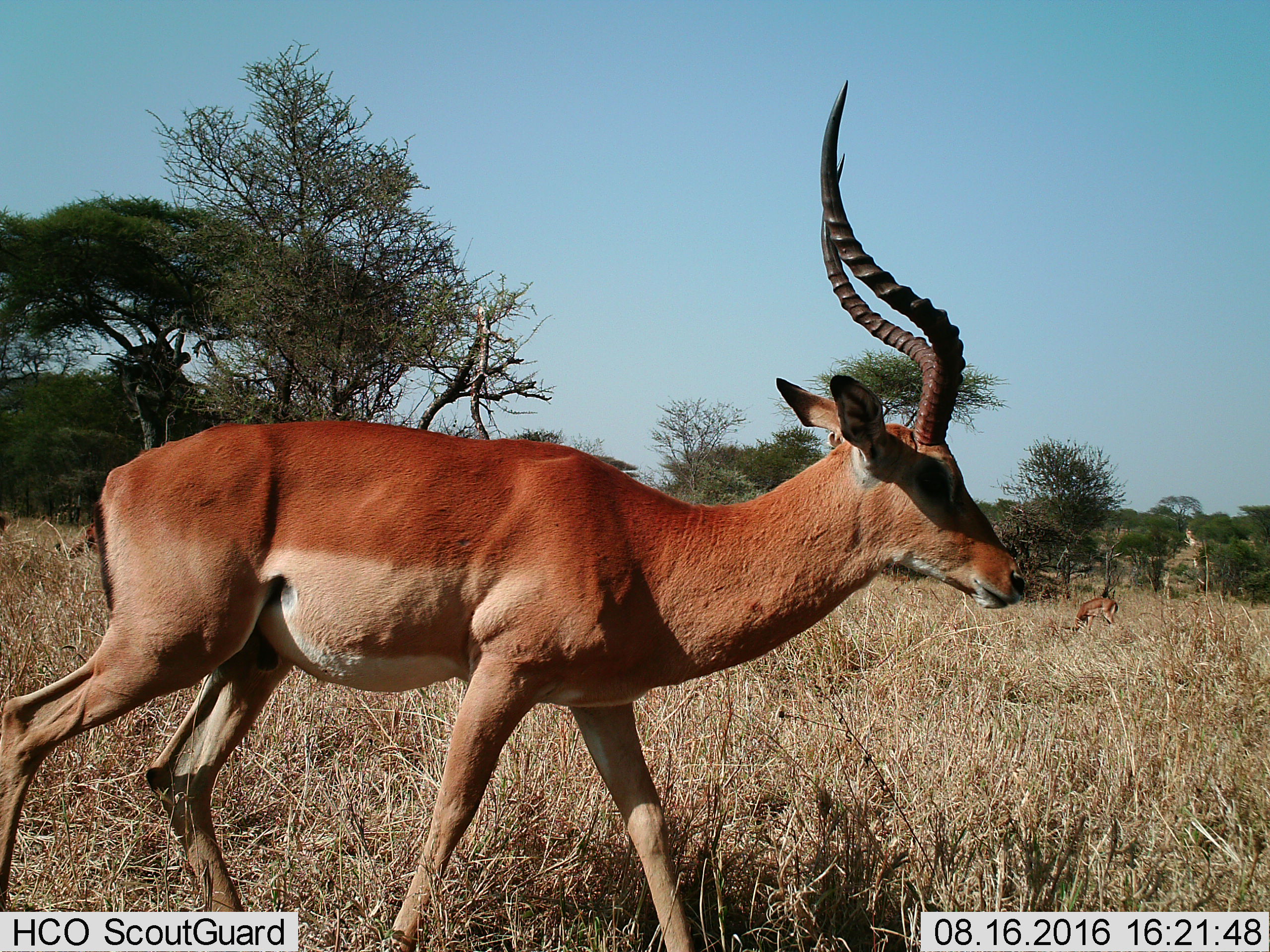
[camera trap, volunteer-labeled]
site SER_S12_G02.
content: unidentified animal